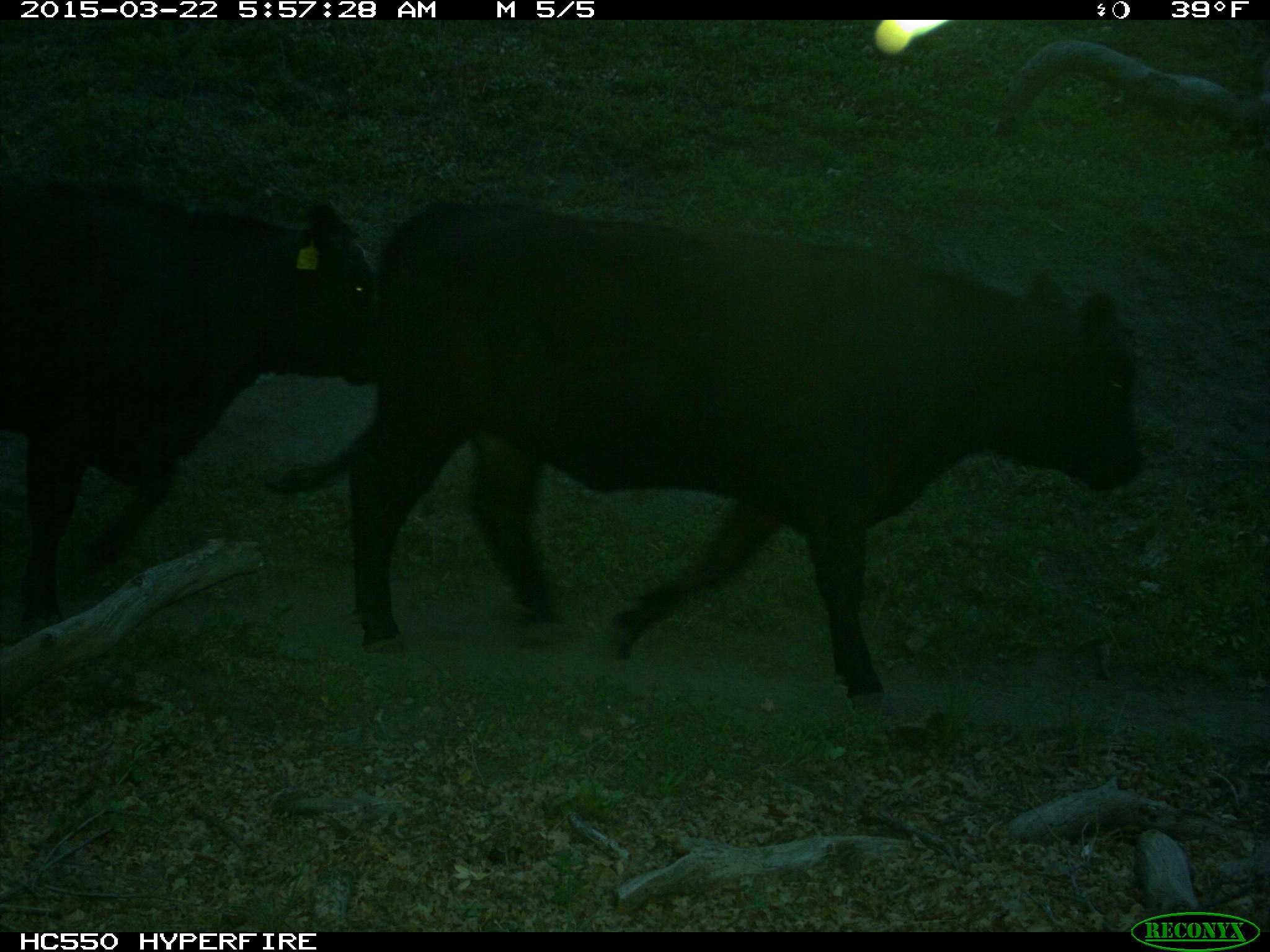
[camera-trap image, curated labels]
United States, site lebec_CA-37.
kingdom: Animalia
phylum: Chordata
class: Mammalia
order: Artiodactyla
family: Bovidae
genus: Bos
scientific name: Bos taurus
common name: domestic cow